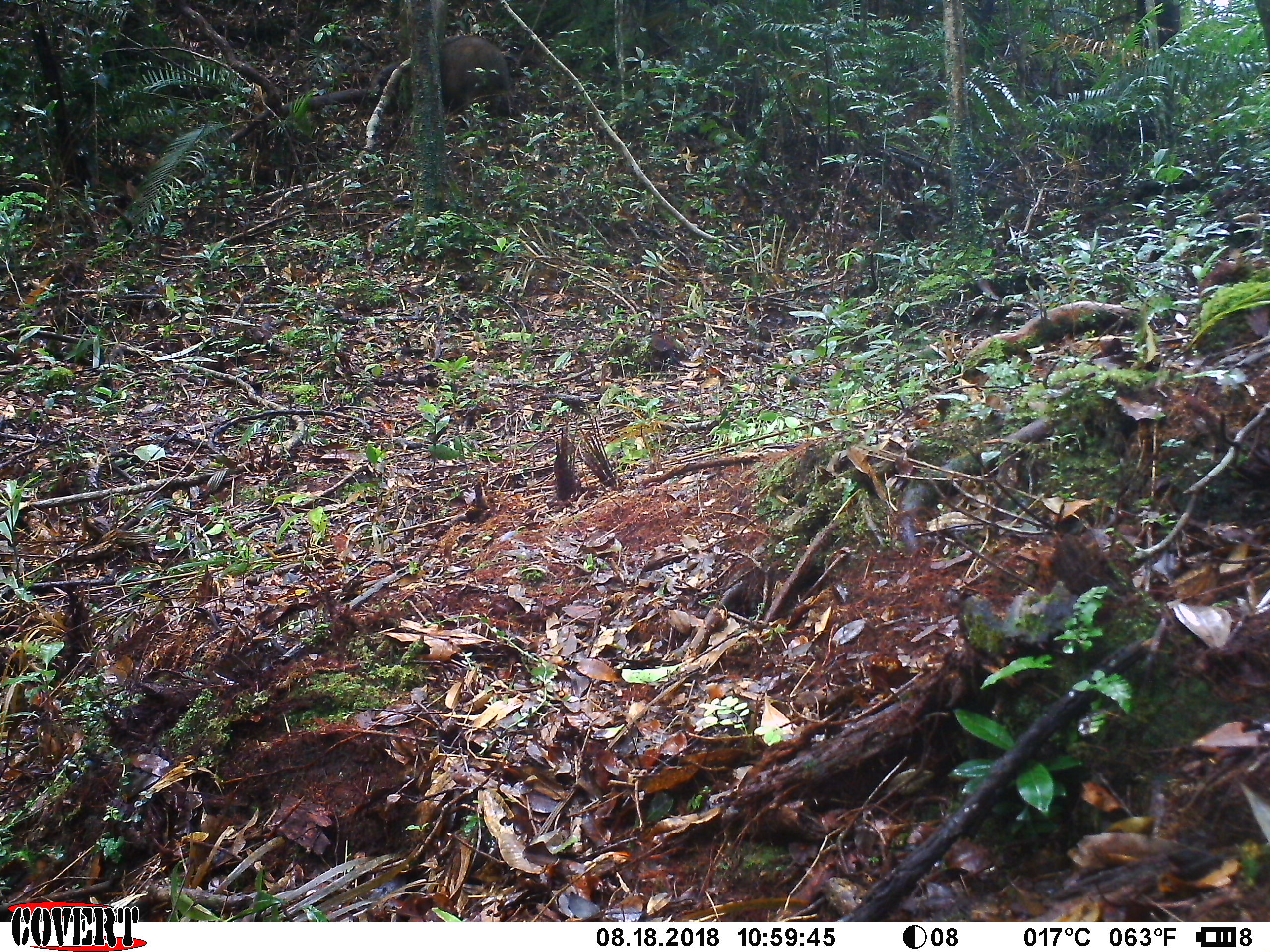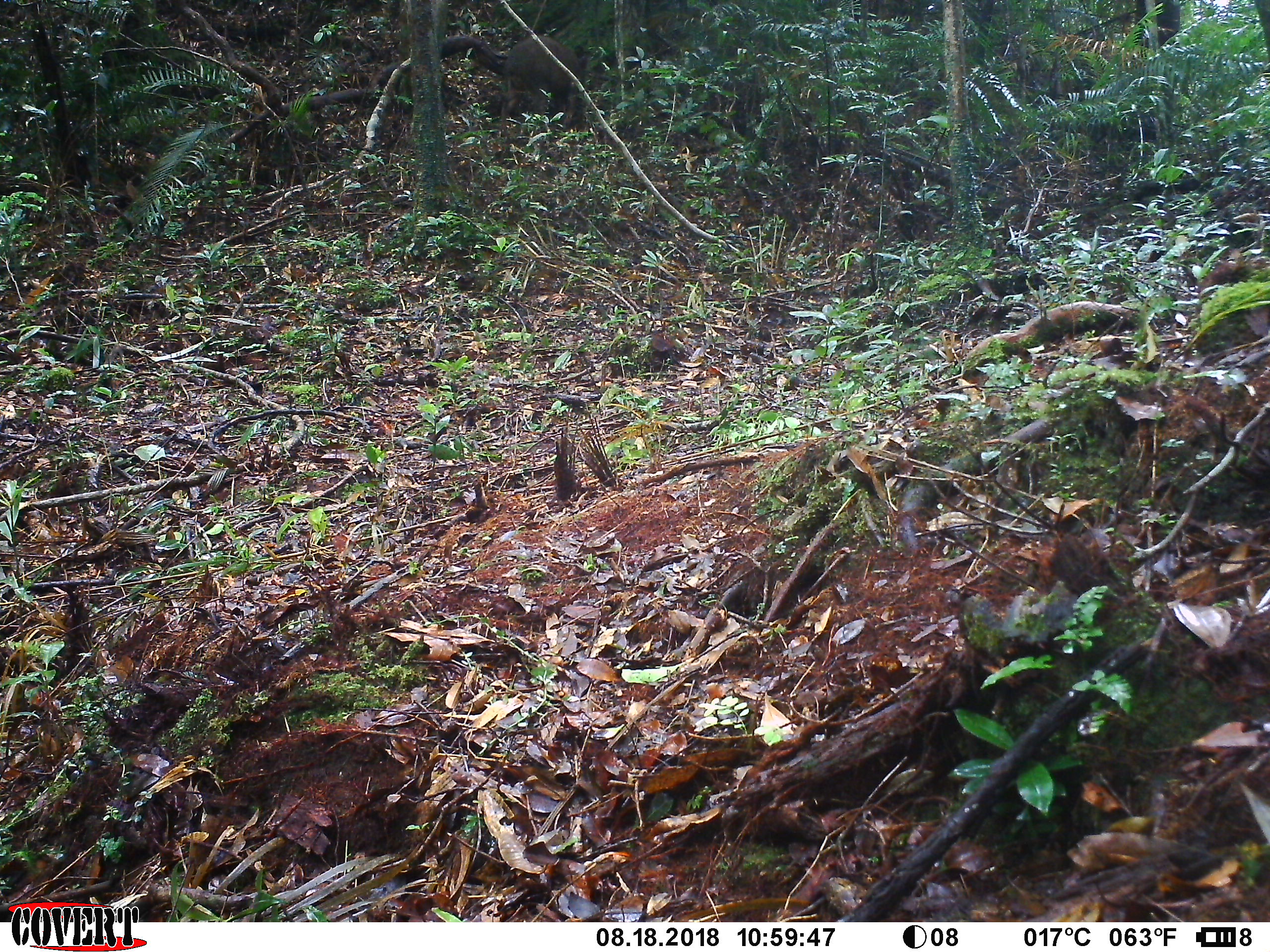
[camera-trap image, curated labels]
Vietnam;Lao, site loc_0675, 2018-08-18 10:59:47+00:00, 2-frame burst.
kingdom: Animalia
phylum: Chordata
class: Mammalia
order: Artiodactyla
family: Suidae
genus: Sus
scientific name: Sus scrofa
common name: eurasian wild pig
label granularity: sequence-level